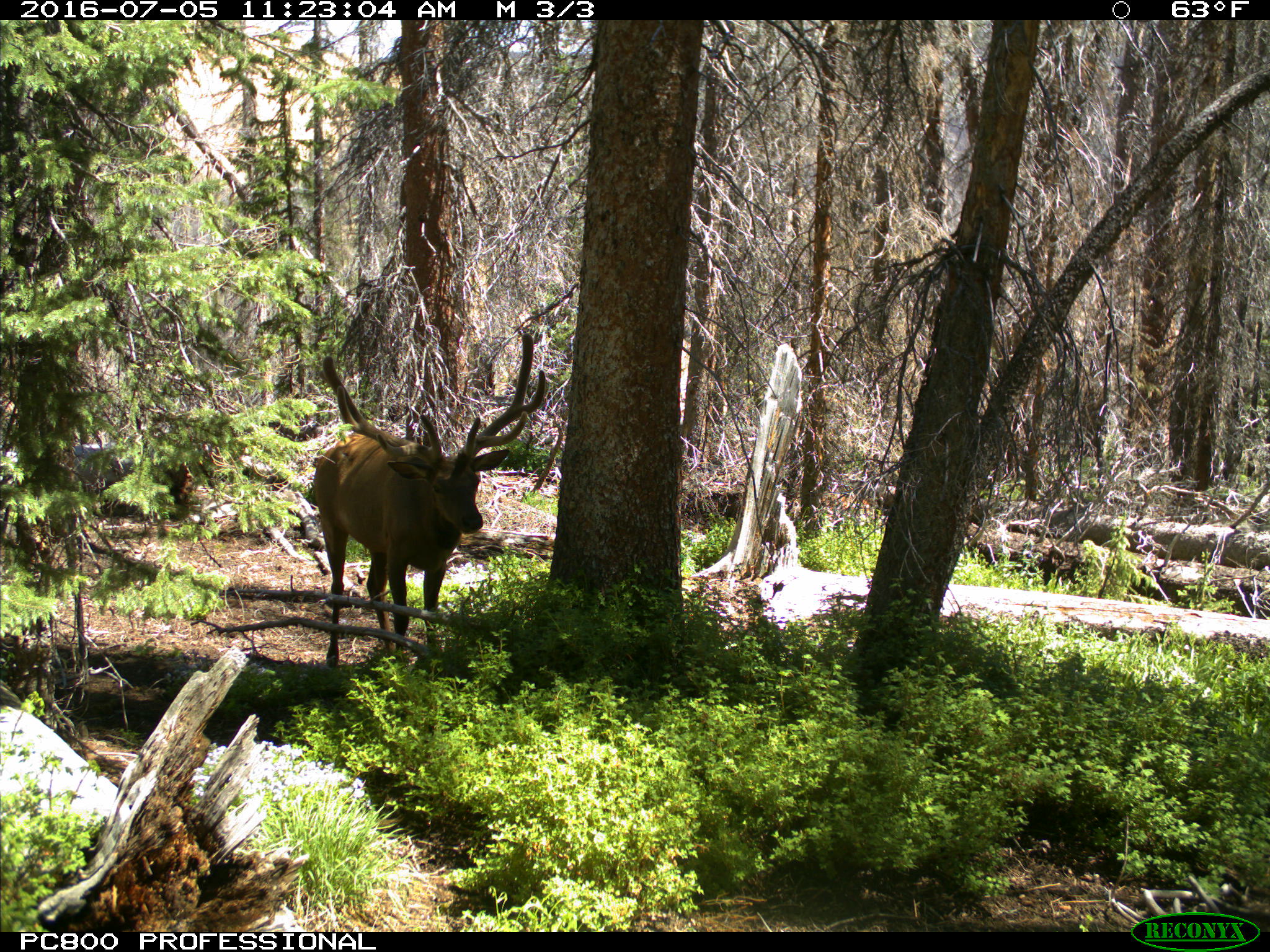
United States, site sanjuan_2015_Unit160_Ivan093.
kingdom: Animalia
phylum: Chordata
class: Mammalia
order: Artiodactyla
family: Cervidae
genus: Cervus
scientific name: Cervus elaphus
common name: red deer